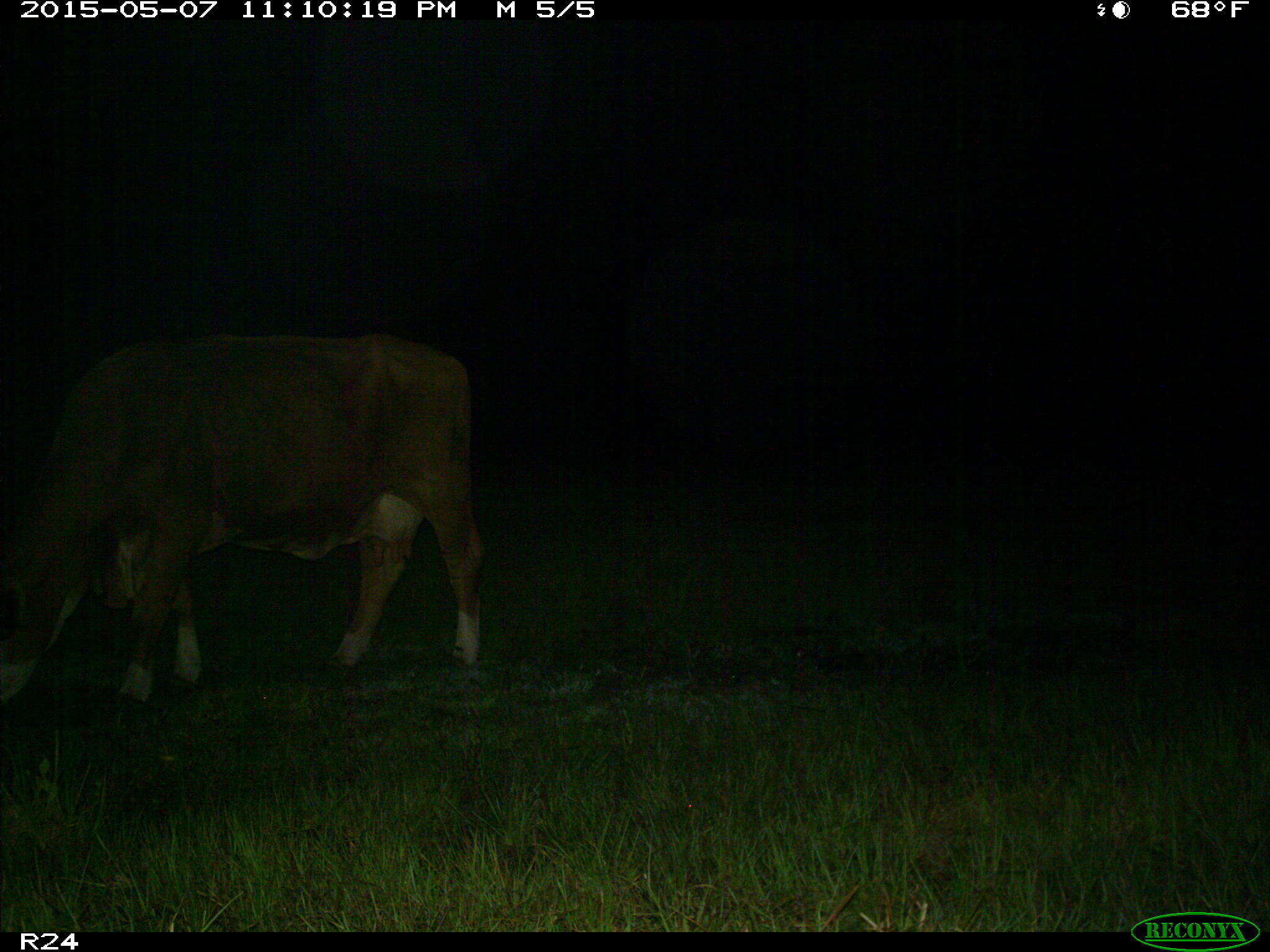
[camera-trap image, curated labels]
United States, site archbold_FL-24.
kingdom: Animalia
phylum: Chordata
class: Mammalia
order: Artiodactyla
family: Bovidae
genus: Bos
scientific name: Bos taurus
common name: domestic cow